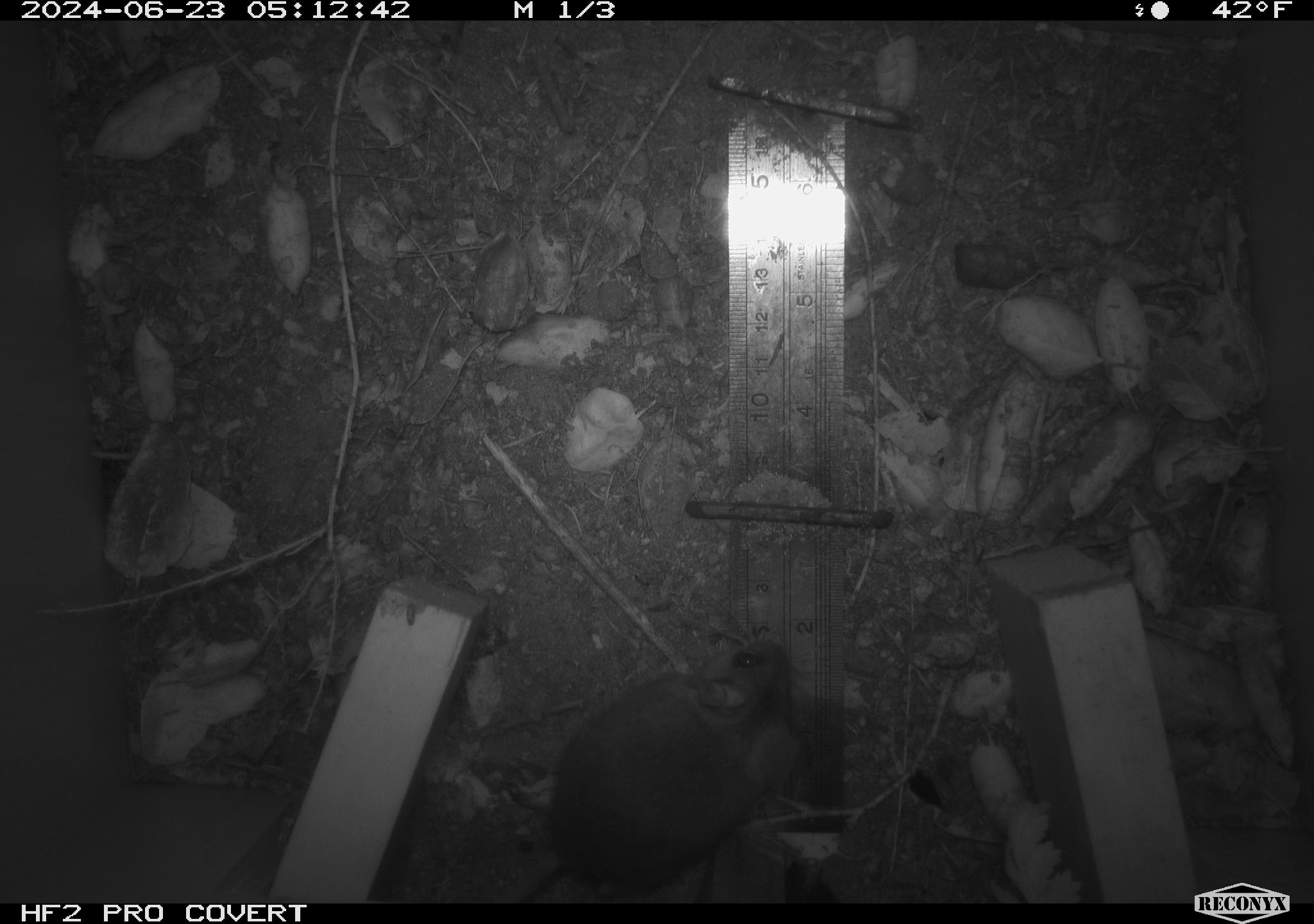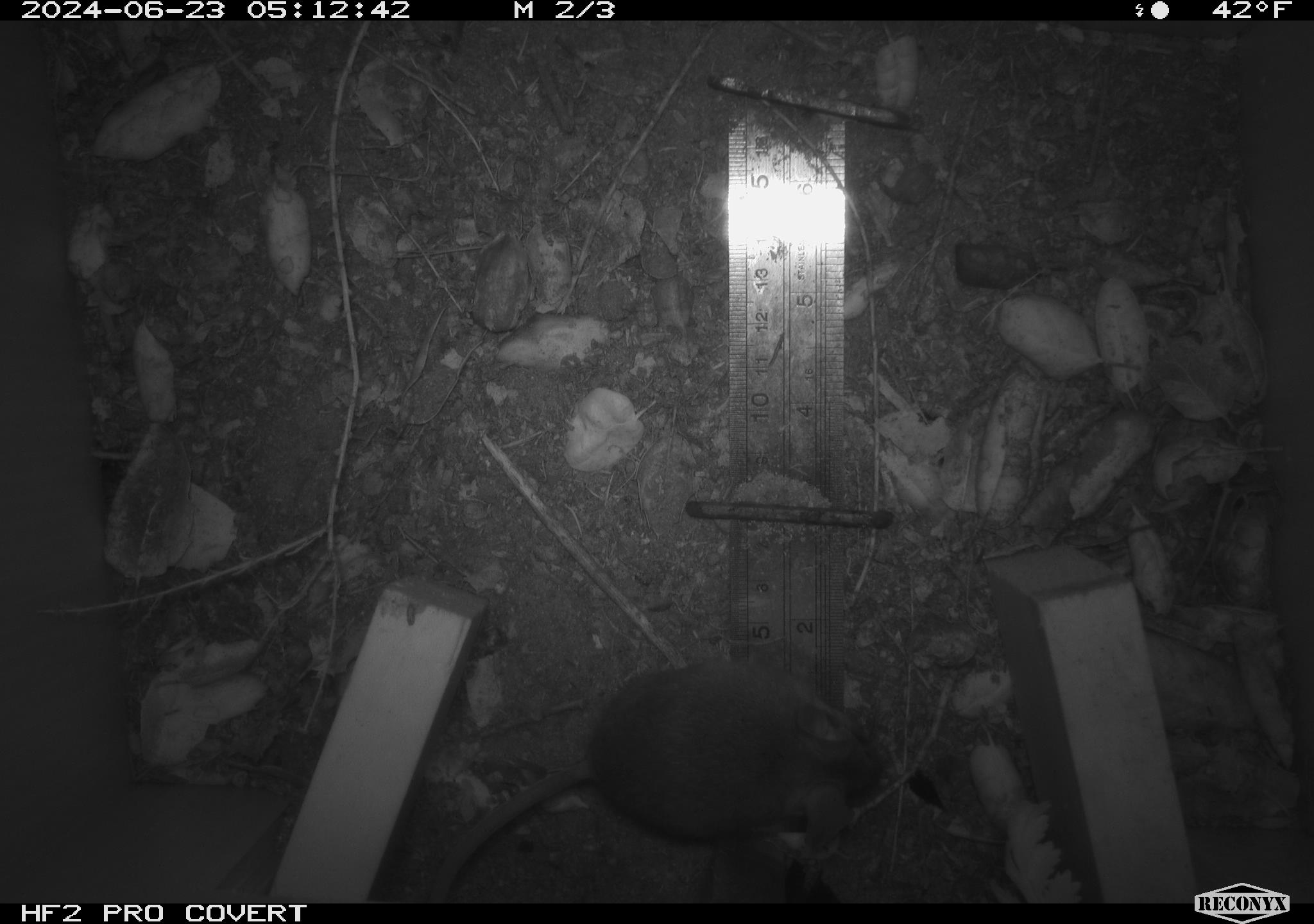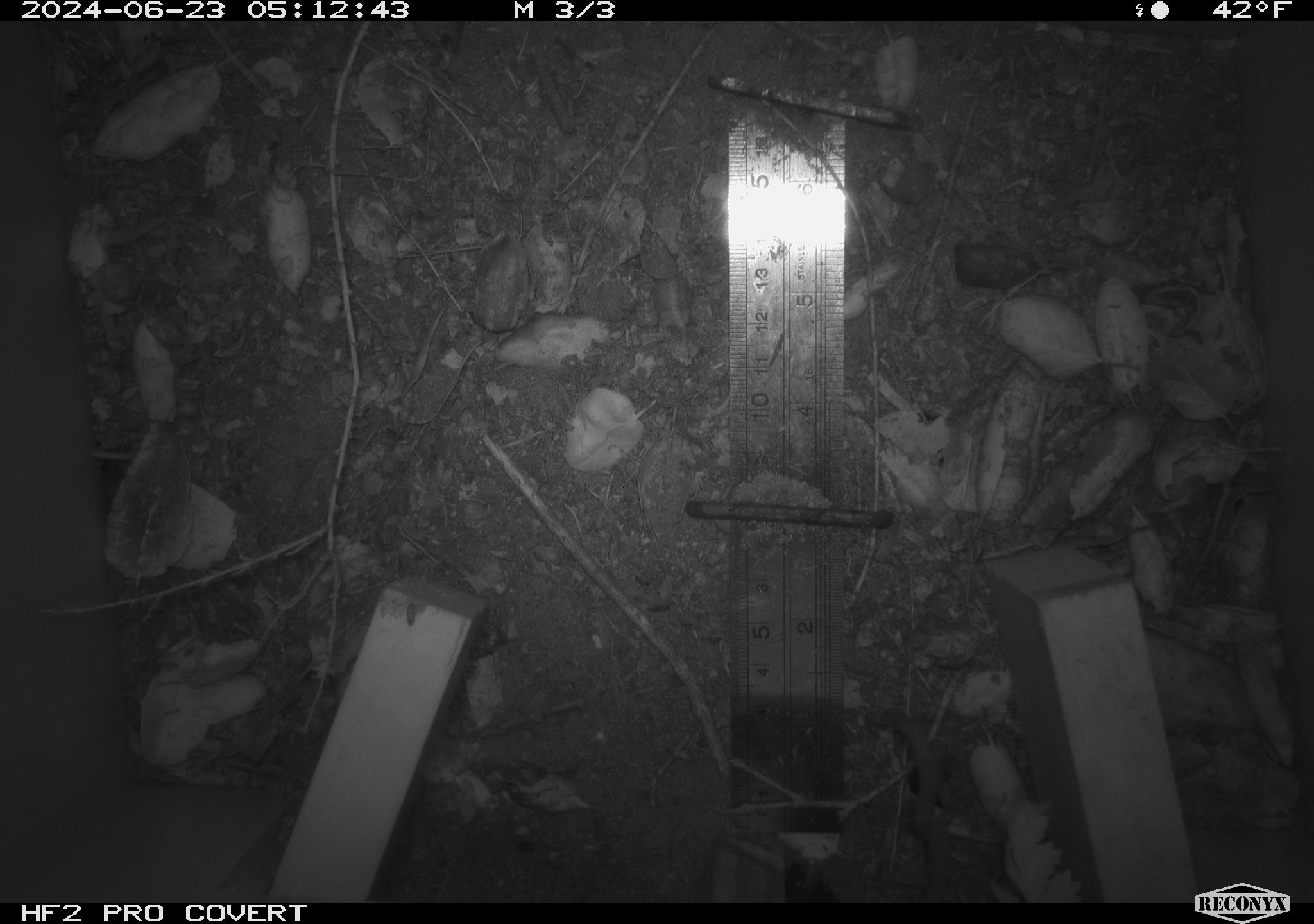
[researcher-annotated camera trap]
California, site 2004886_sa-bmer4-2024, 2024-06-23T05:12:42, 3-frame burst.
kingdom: Animalia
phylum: Chordata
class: Mammalia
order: Rodentia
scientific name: Rodentia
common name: mouse species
Mouse species (Rodentia).